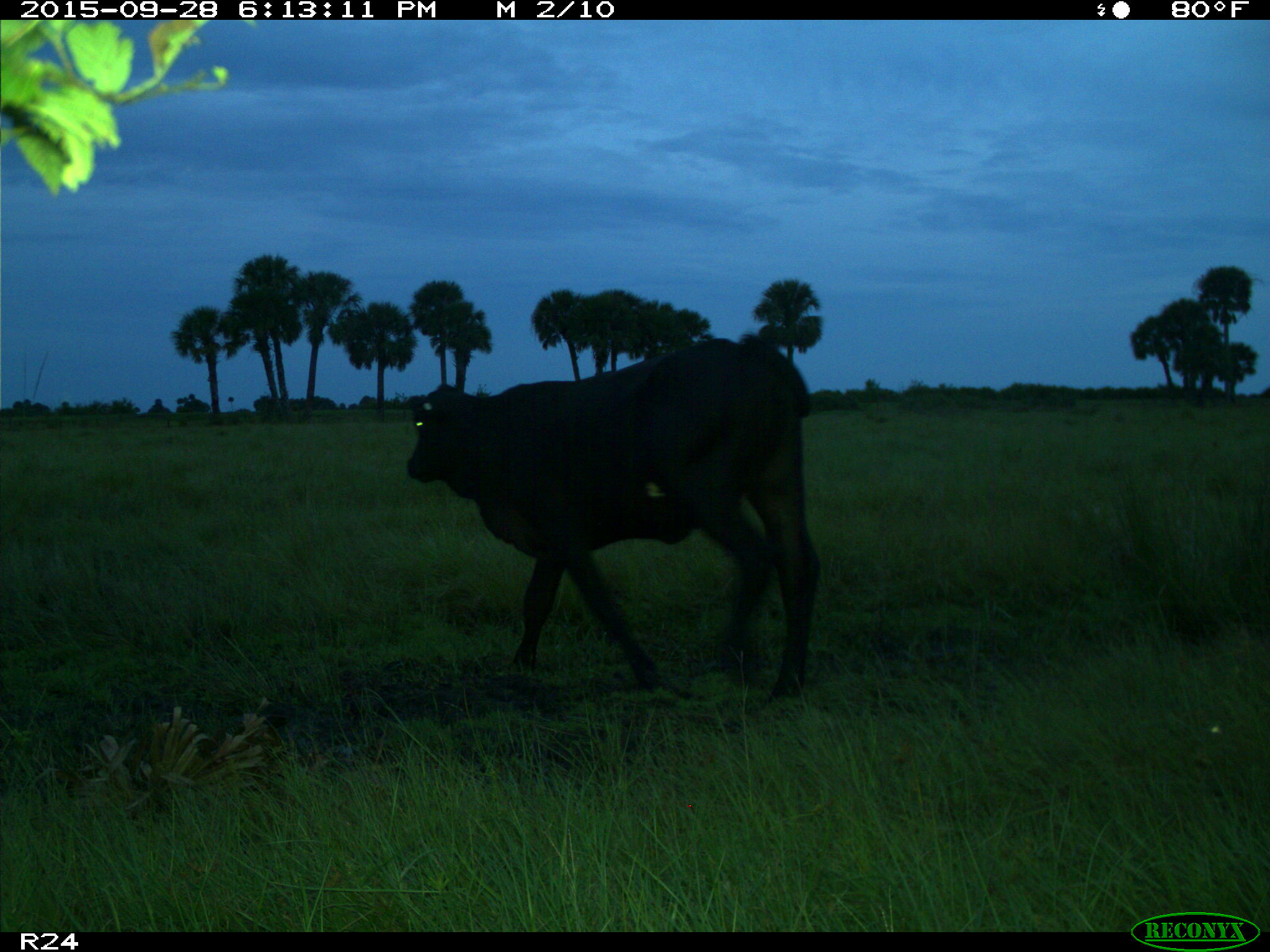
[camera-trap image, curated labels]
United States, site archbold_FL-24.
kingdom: Animalia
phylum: Chordata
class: Mammalia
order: Artiodactyla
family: Bovidae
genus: Bos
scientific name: Bos taurus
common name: domestic cow